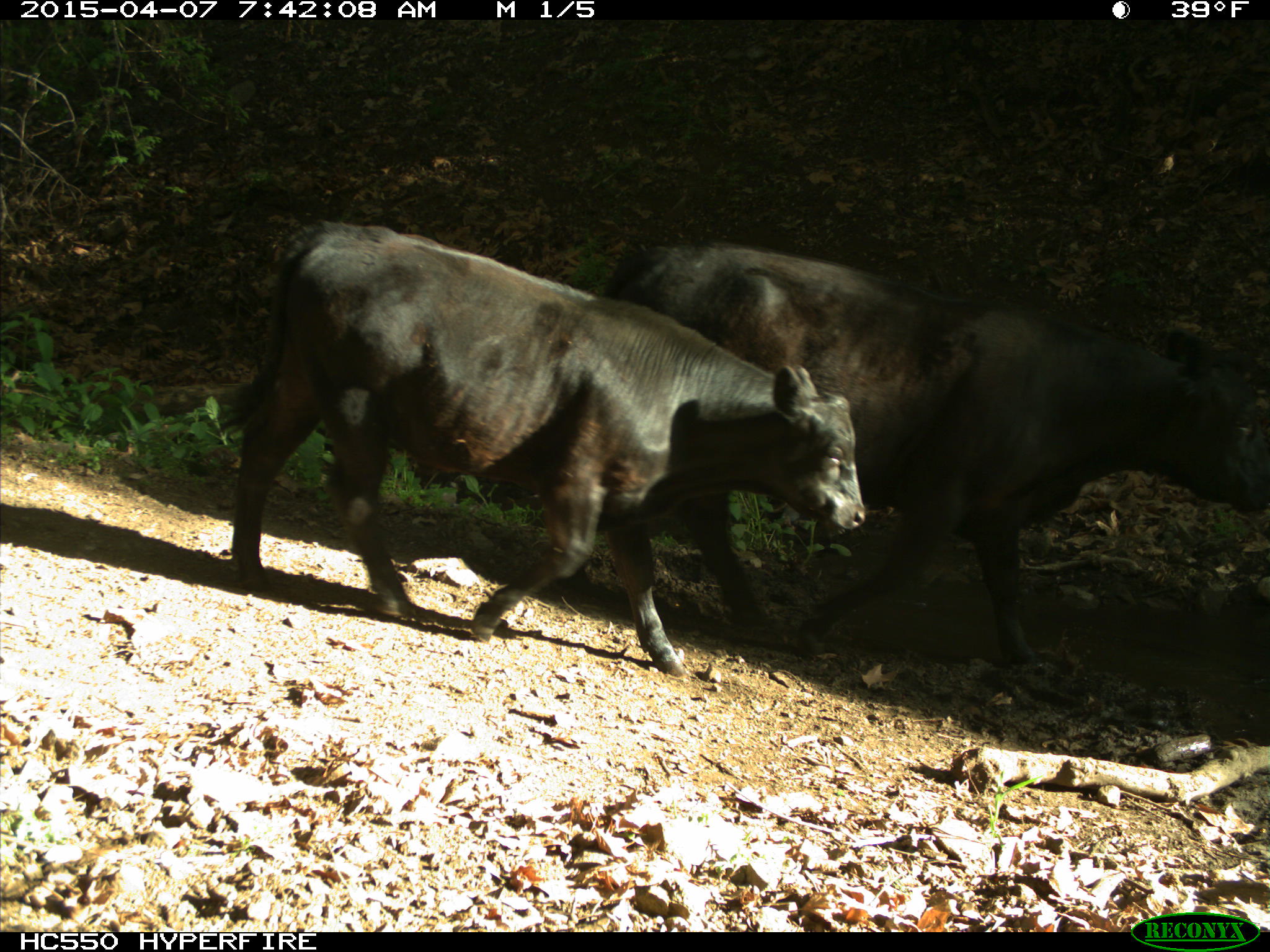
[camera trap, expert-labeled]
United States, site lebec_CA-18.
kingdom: Animalia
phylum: Chordata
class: Mammalia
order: Artiodactyla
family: Bovidae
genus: Bos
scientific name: Bos taurus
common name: domestic cow